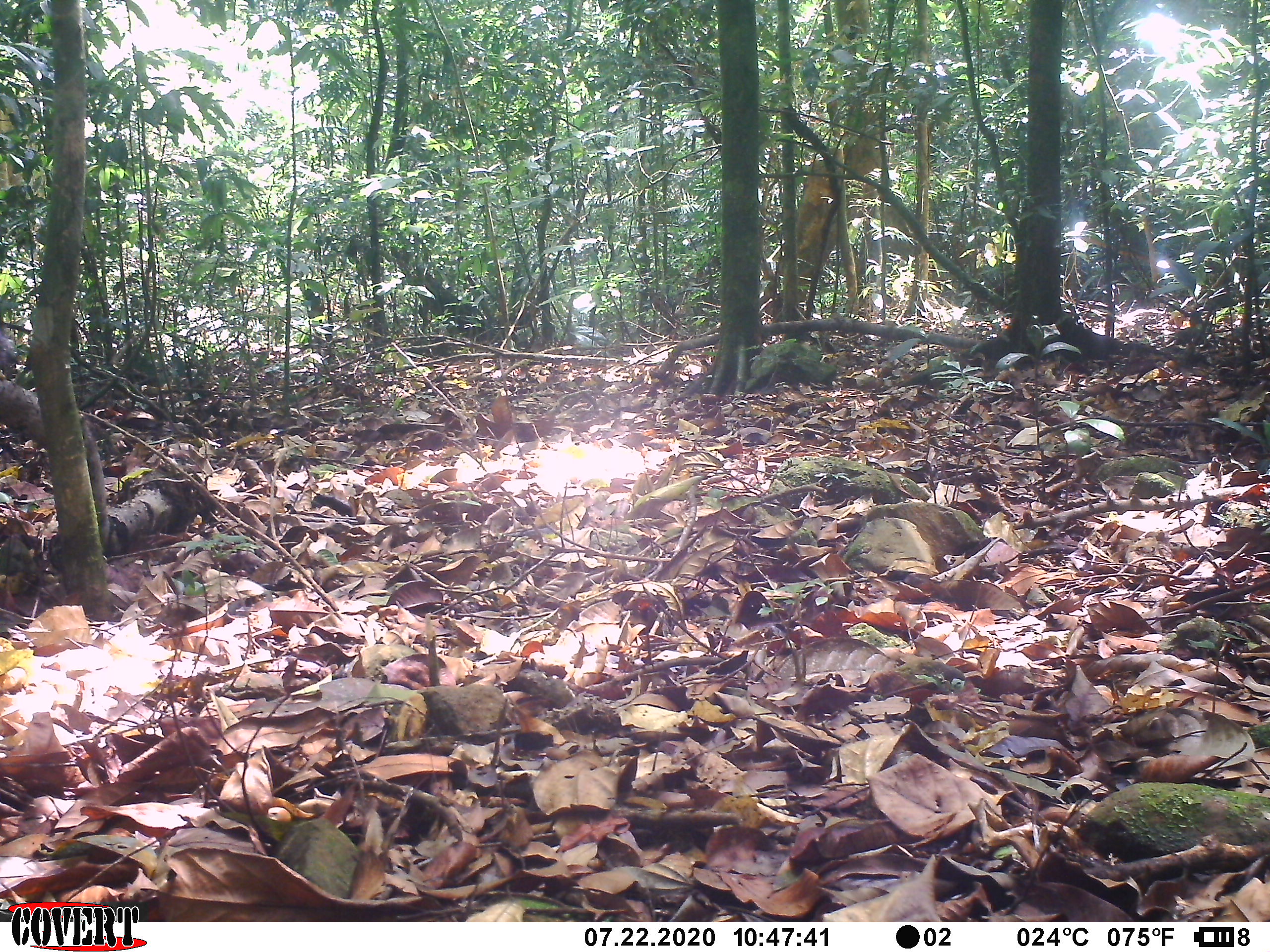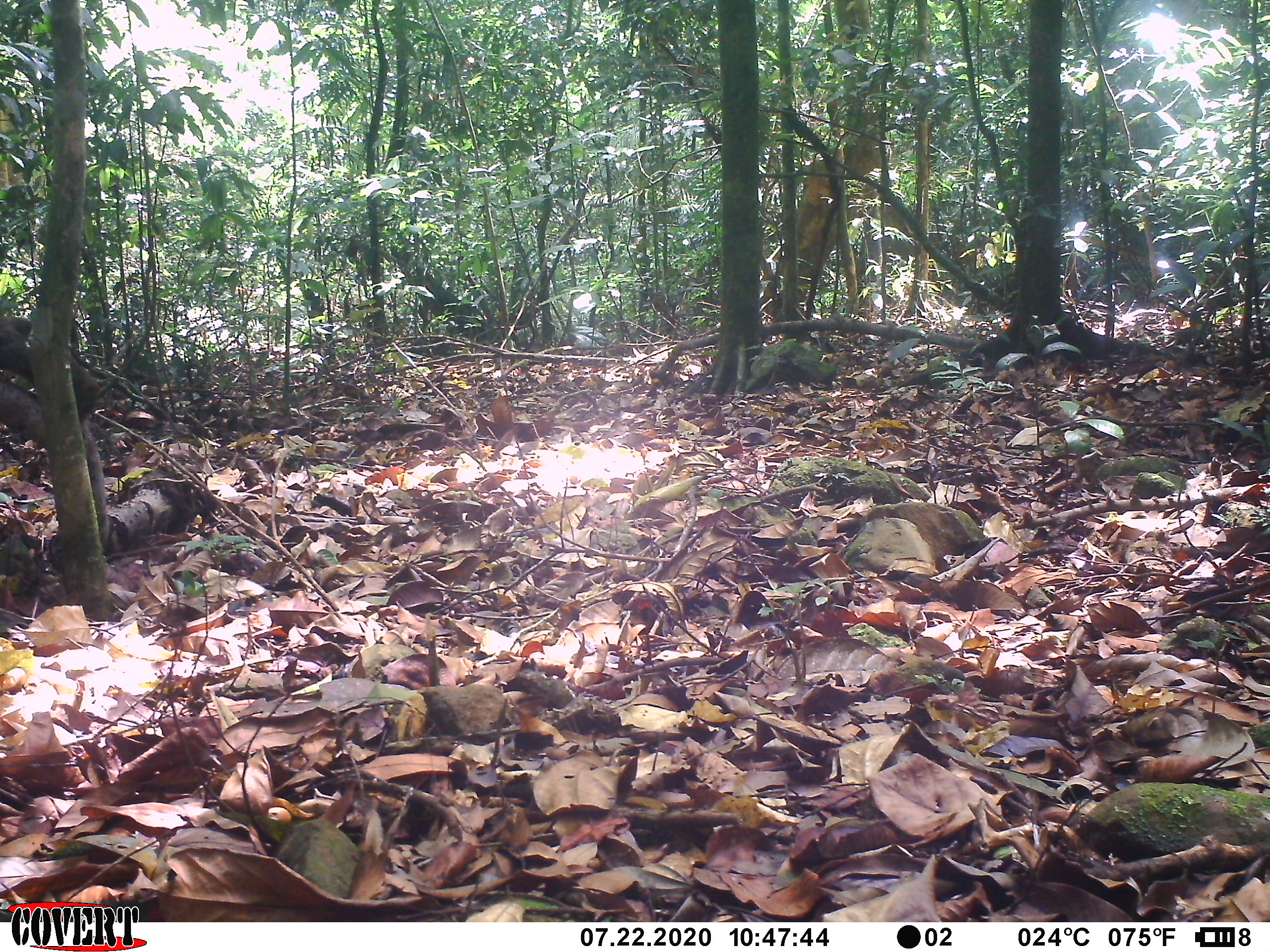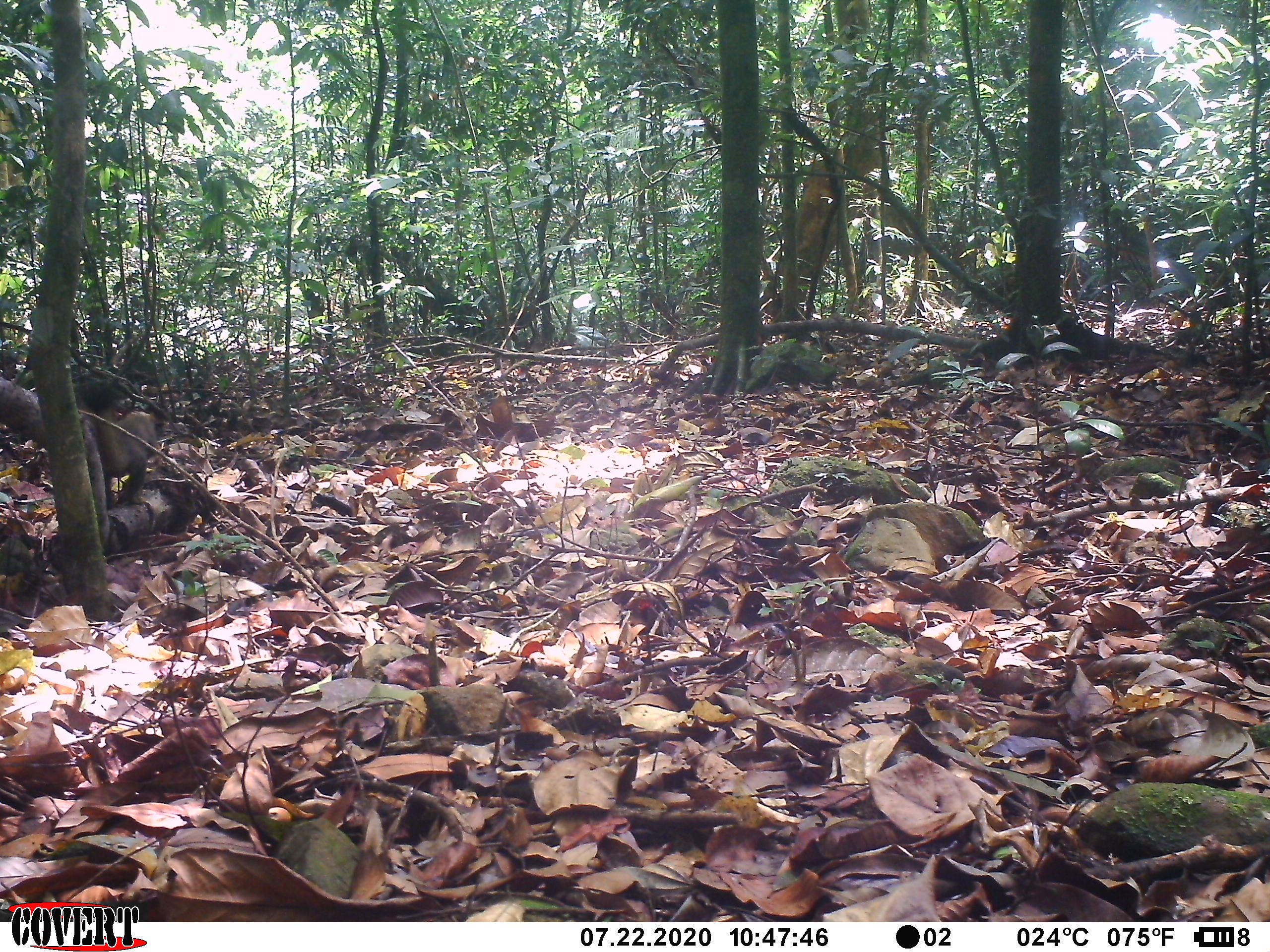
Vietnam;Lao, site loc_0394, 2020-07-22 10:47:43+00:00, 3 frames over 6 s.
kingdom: Animalia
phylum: Chordata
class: Mammalia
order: Rodentia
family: Sciuridae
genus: Callosciurus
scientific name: Callosciurus erythraeus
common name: pallas's squirrel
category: pallass squirrel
Pallass squirrel (pallas's squirrel) (Callosciurus erythraeus). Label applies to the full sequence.